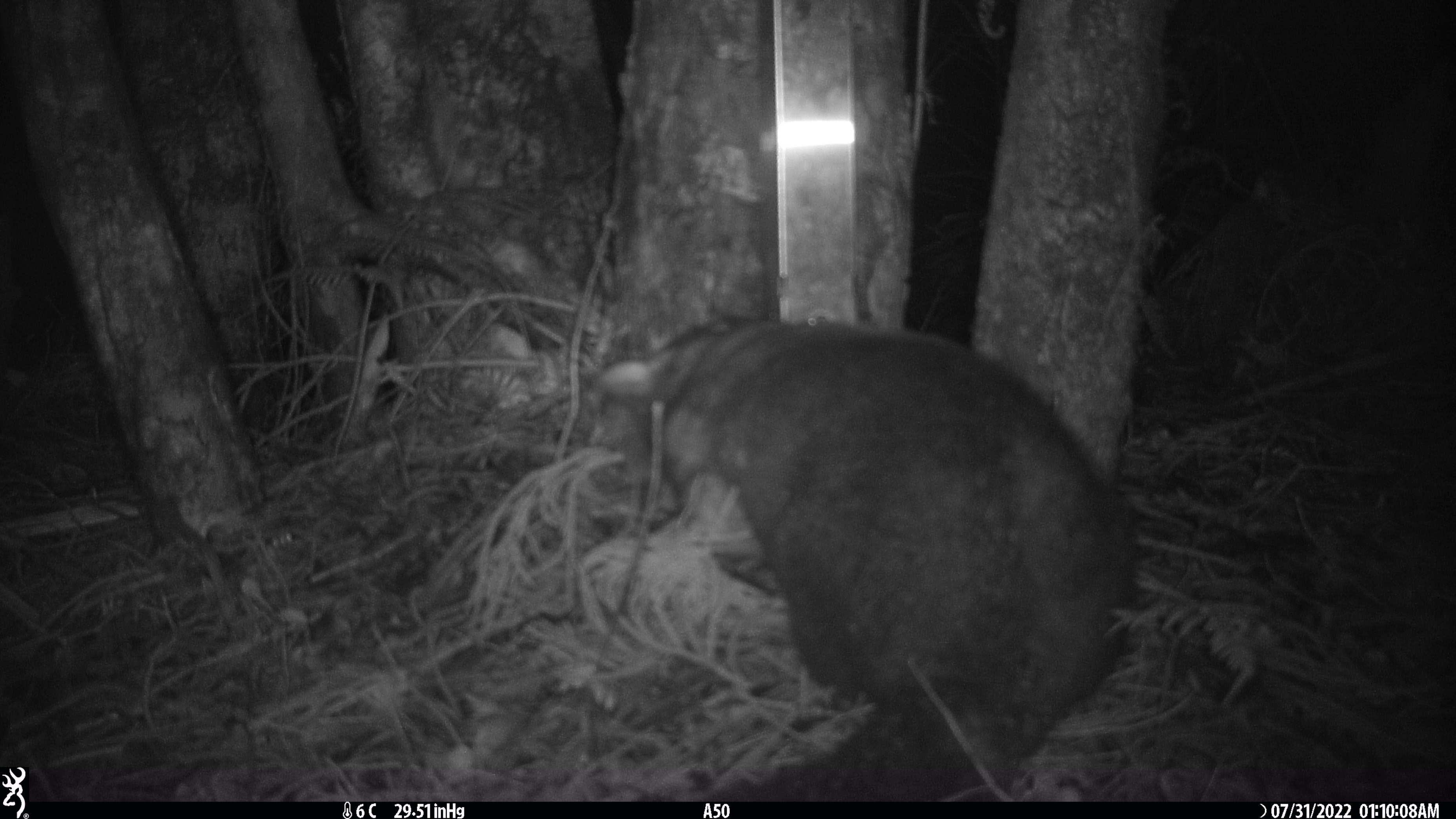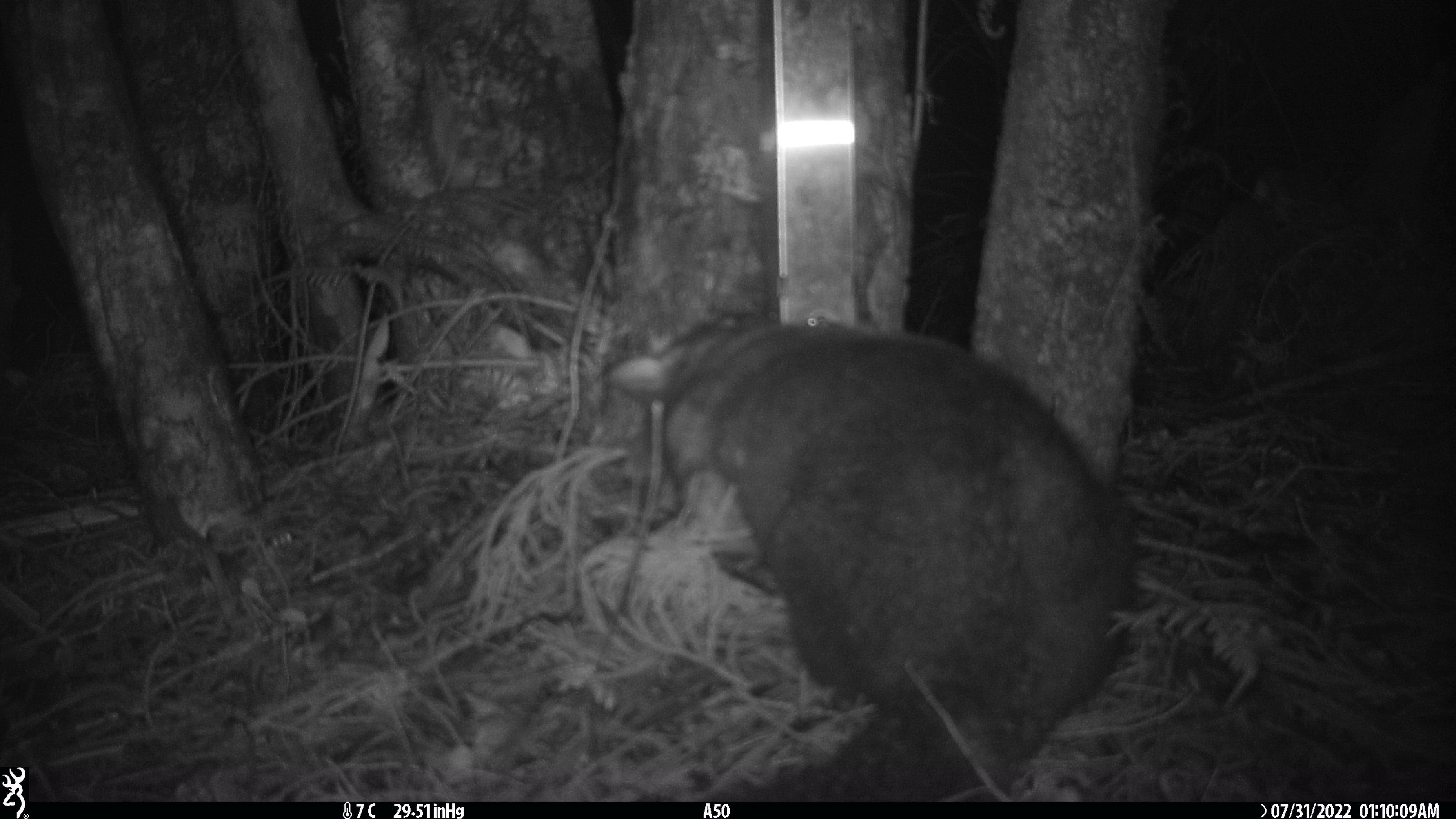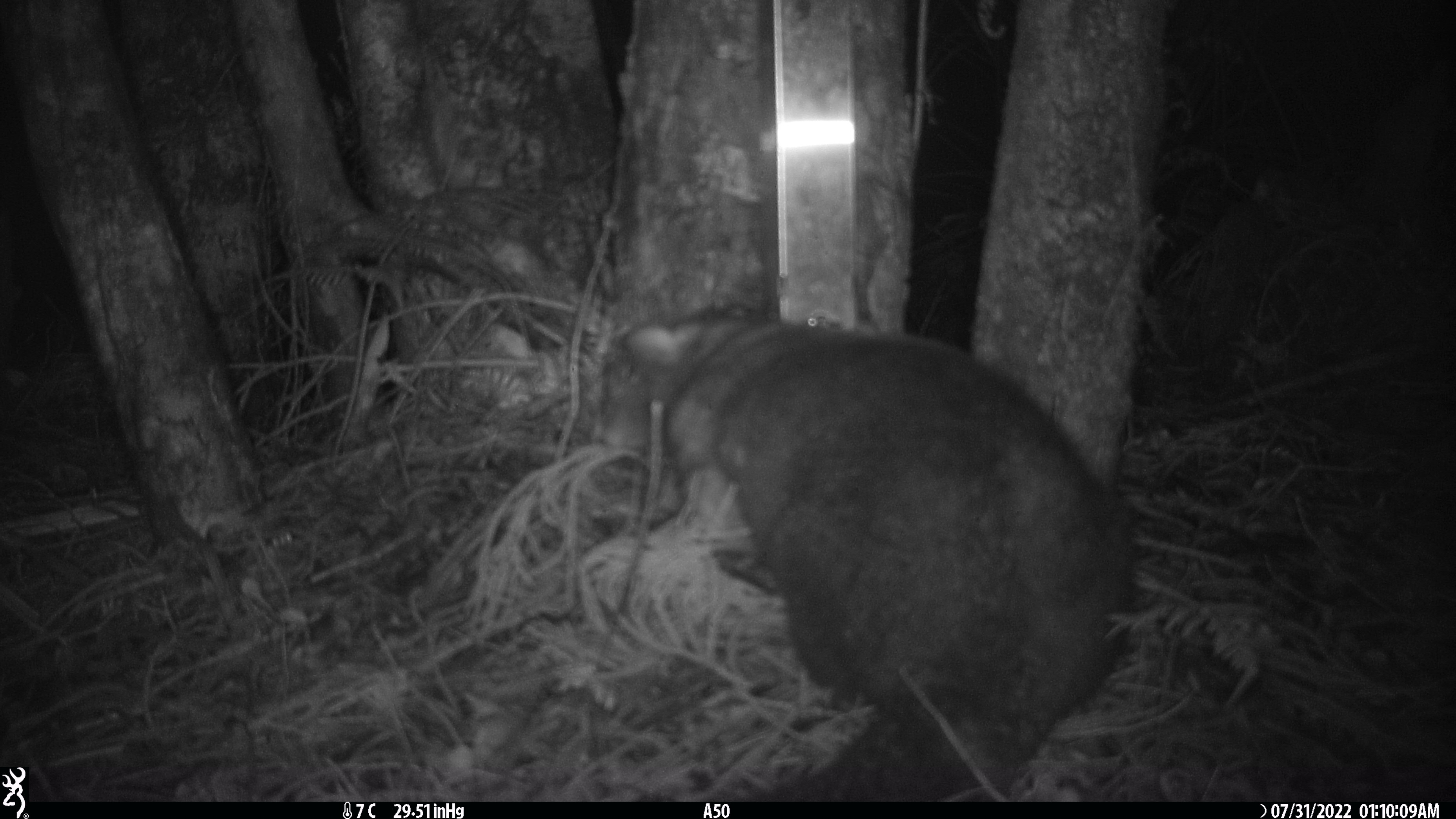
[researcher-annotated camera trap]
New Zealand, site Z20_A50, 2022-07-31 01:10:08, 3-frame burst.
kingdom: Animalia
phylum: Chordata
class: Mammalia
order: Diprotodontia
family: Phalangeridae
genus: Trichosurus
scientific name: Trichosurus vulpecula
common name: common brushtail possum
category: possum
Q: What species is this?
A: Possum (common brushtail possum) (Trichosurus vulpecula).